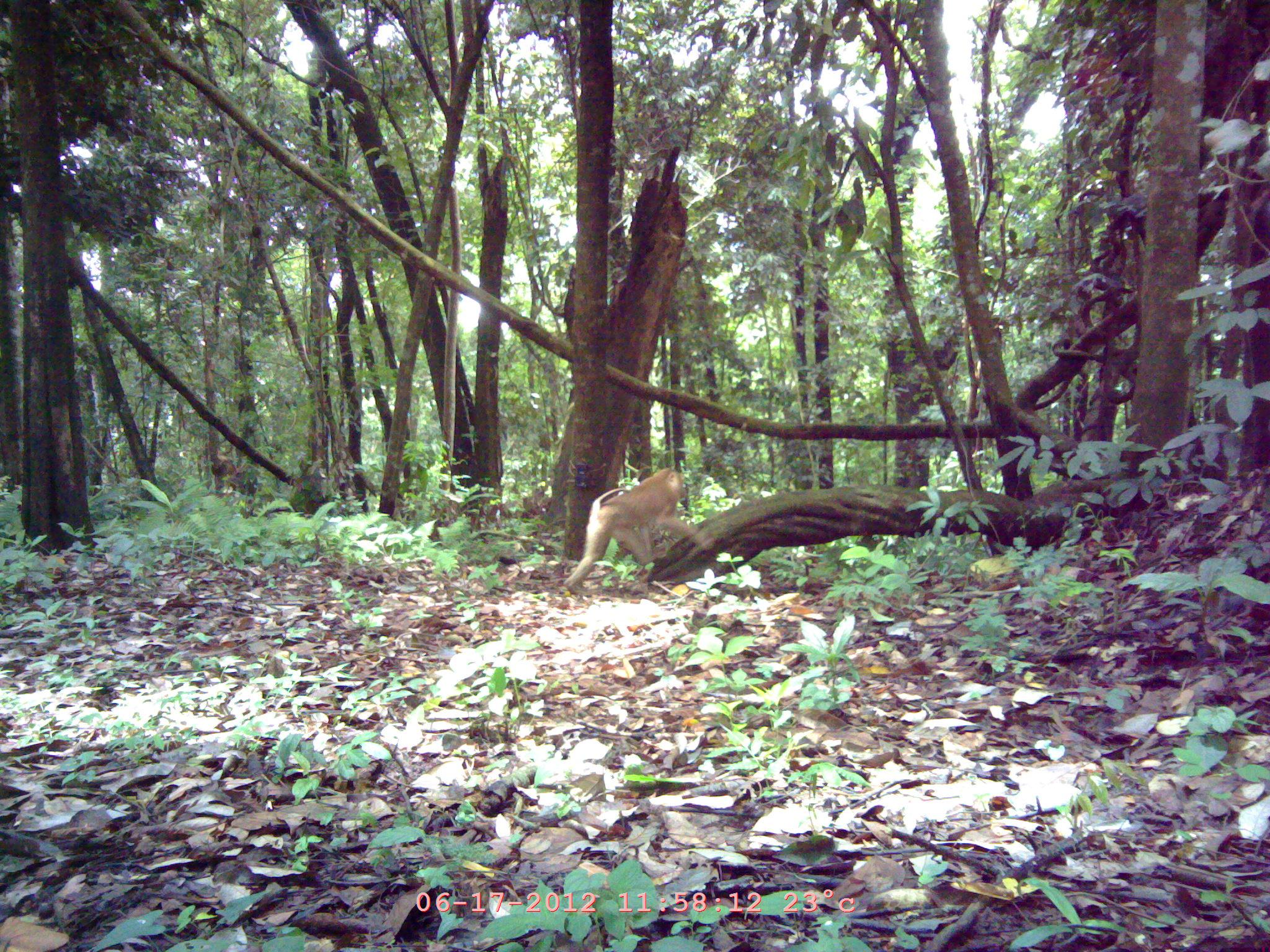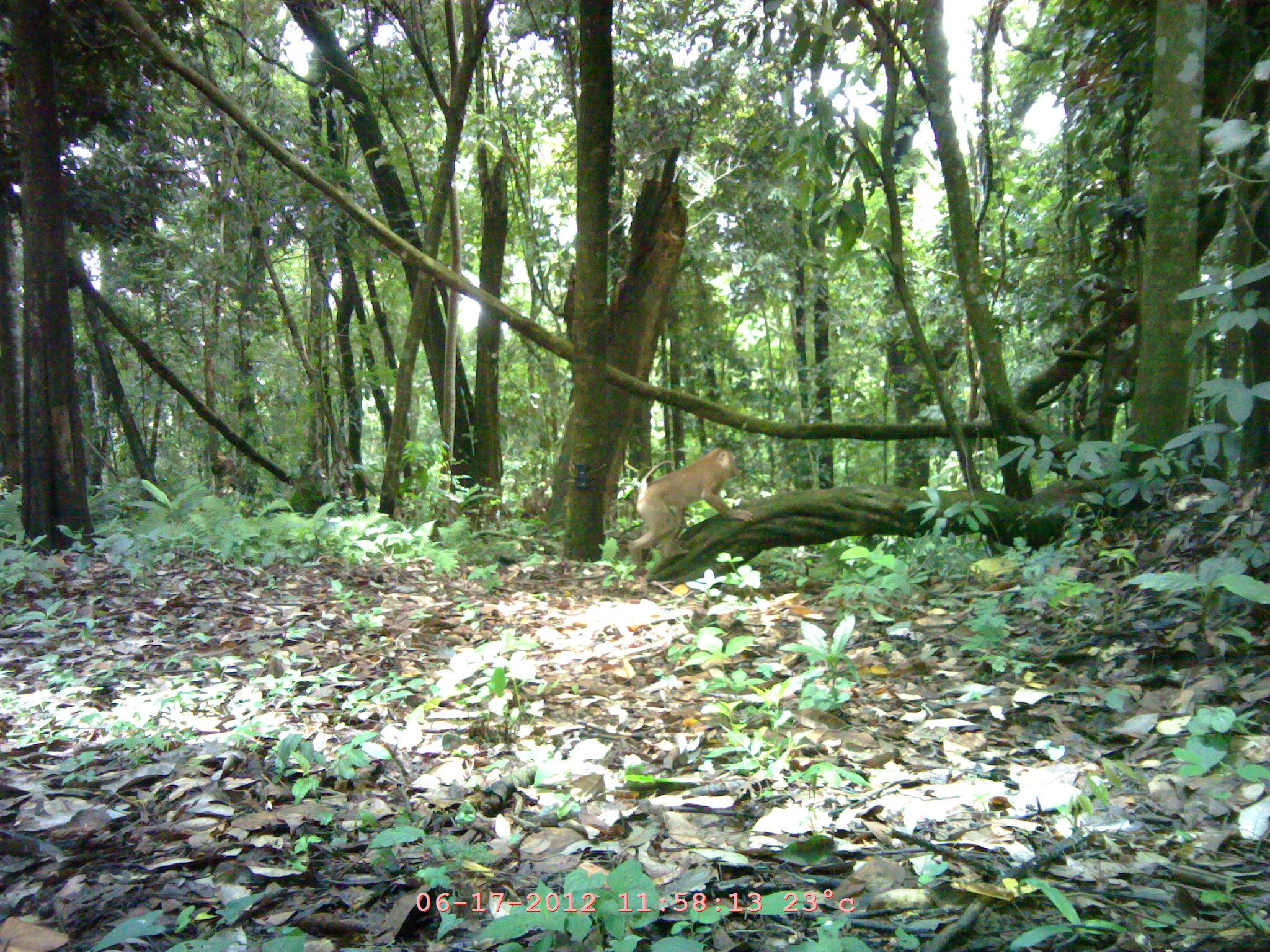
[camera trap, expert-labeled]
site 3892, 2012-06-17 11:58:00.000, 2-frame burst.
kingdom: Animalia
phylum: Chordata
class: Mammalia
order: Primates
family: Cercopithecidae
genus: Macaca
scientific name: Macaca nemestrina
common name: southern pig-tailed macaque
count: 1